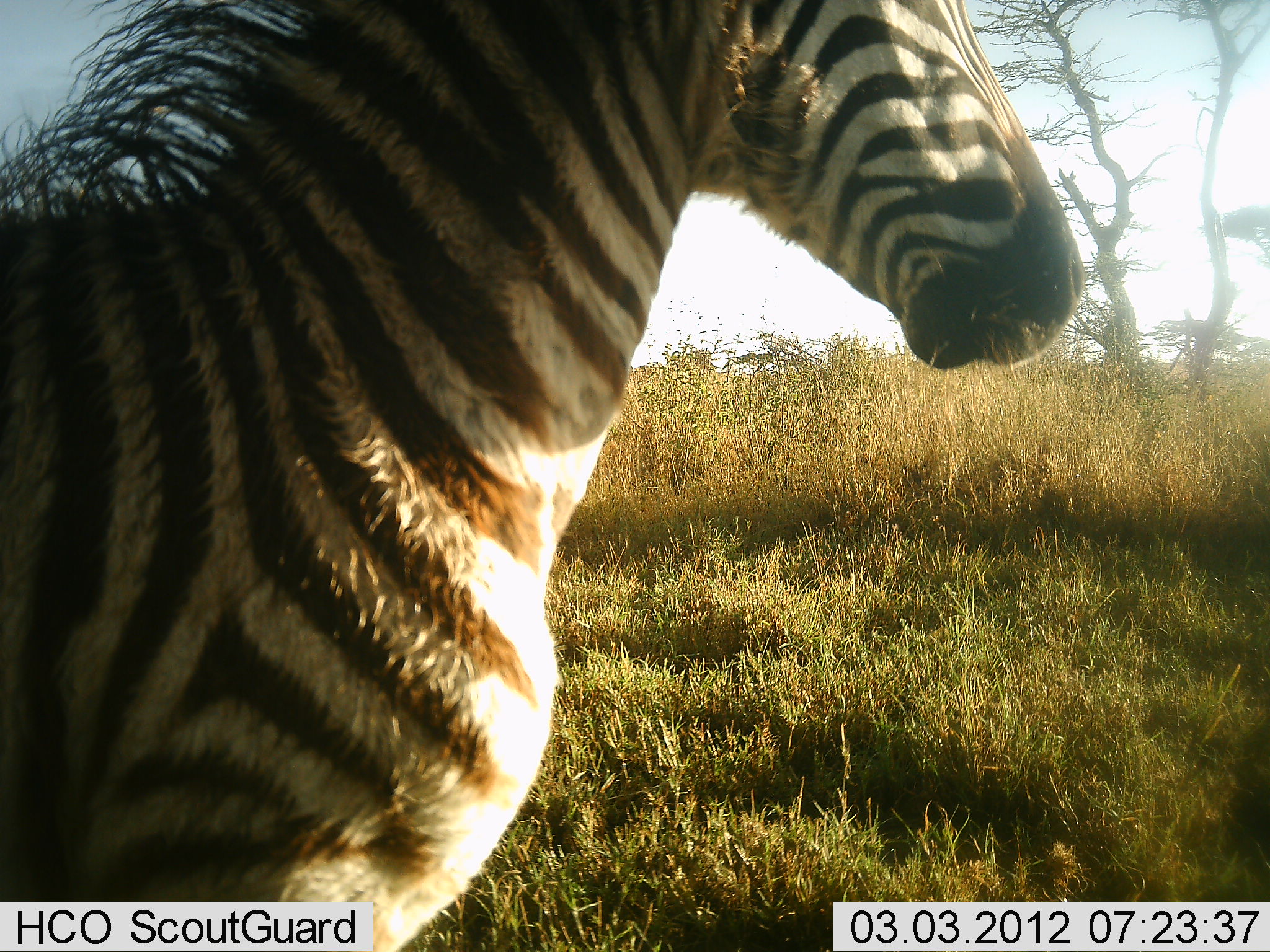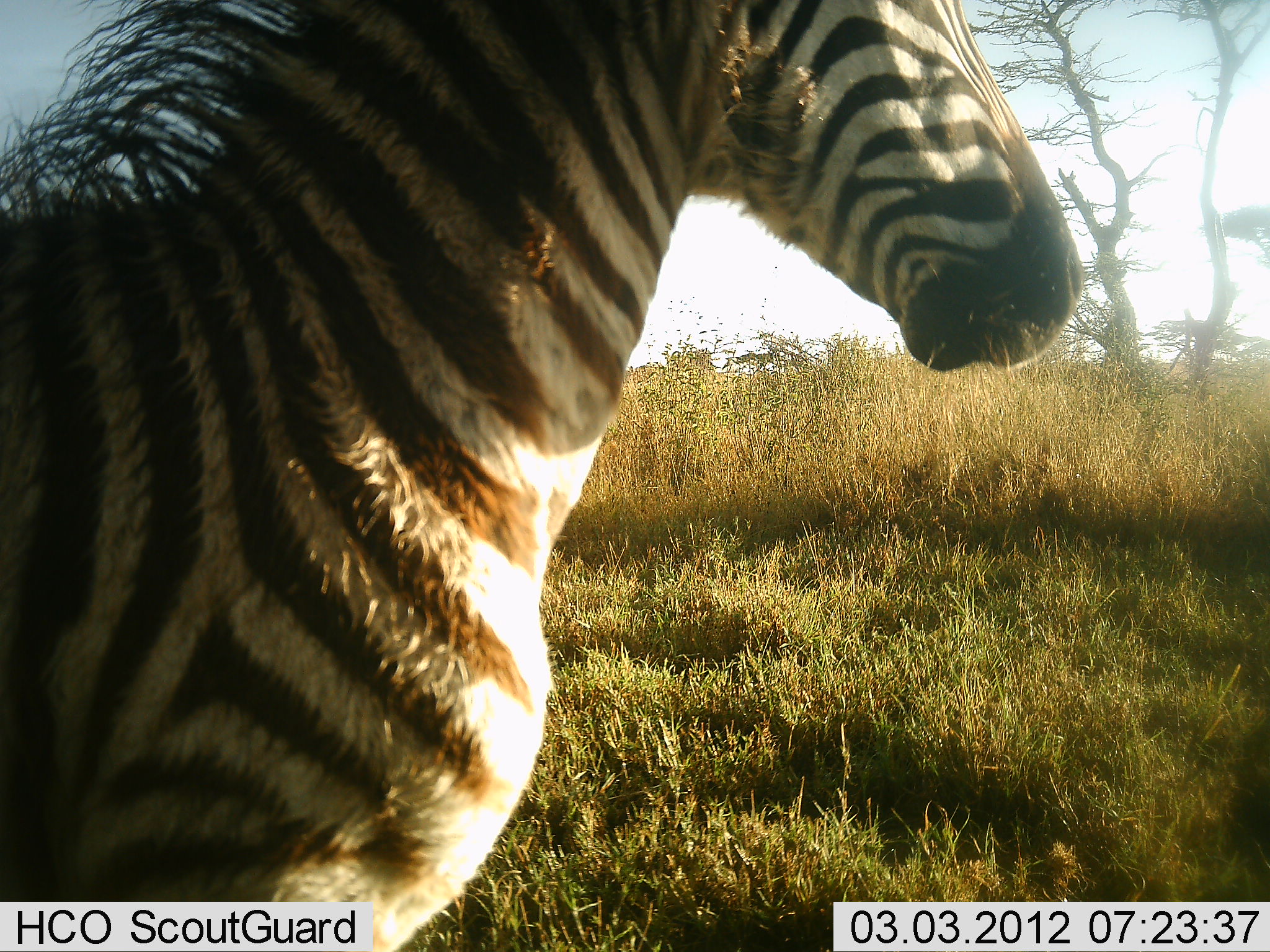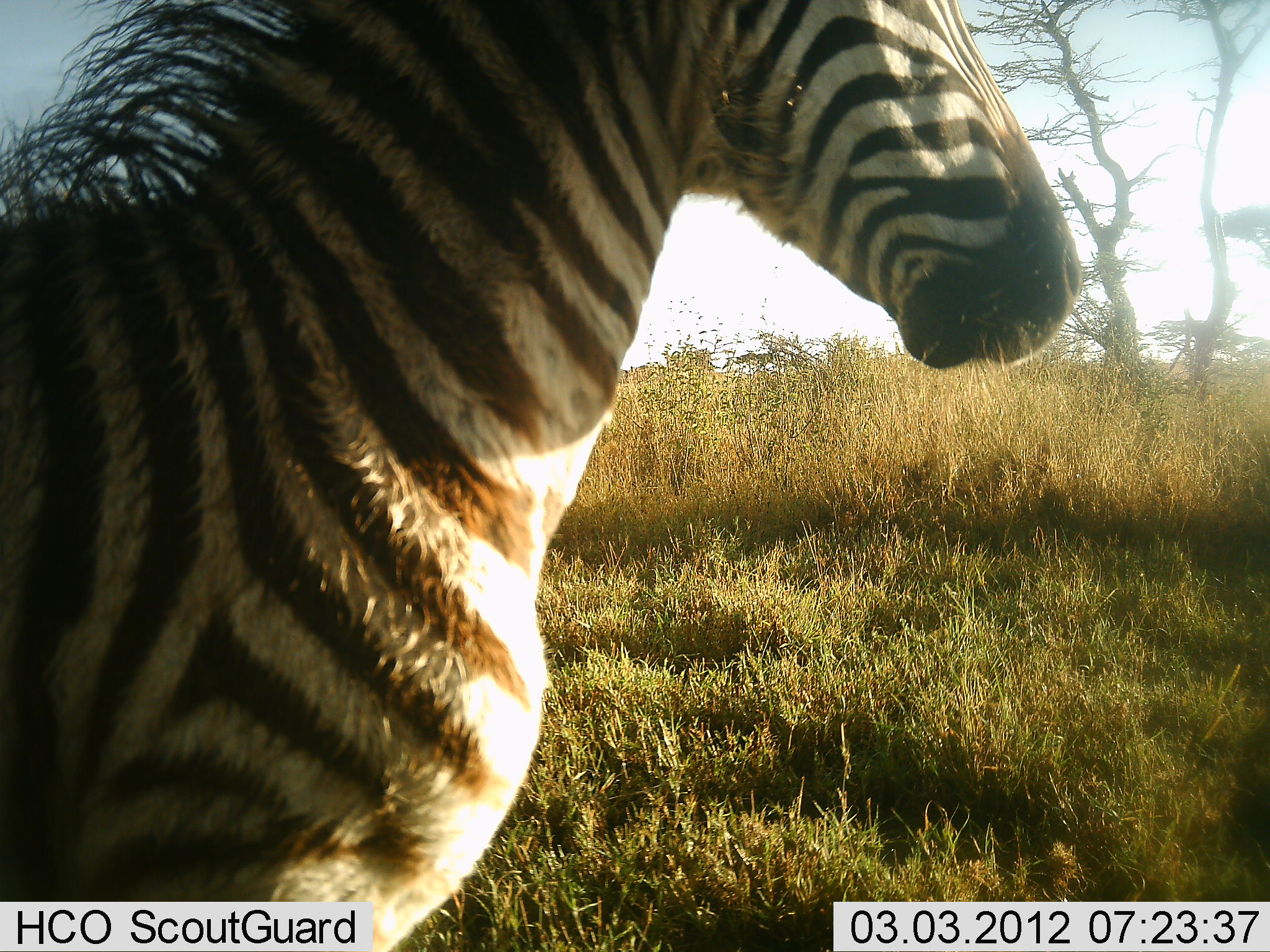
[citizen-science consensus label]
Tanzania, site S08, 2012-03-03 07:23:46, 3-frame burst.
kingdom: Animalia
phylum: Chordata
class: Mammalia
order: Perissodactyla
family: Equidae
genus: Equus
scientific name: Equus quagga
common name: plains zebra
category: zebra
Zebra (plains zebra) (Equus quagga), count 1. Behavior (volunteer vote fractions): standing 94%, resting 0%, moving 6%, interacting 0%. Young present (vote fraction): 25%. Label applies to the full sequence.